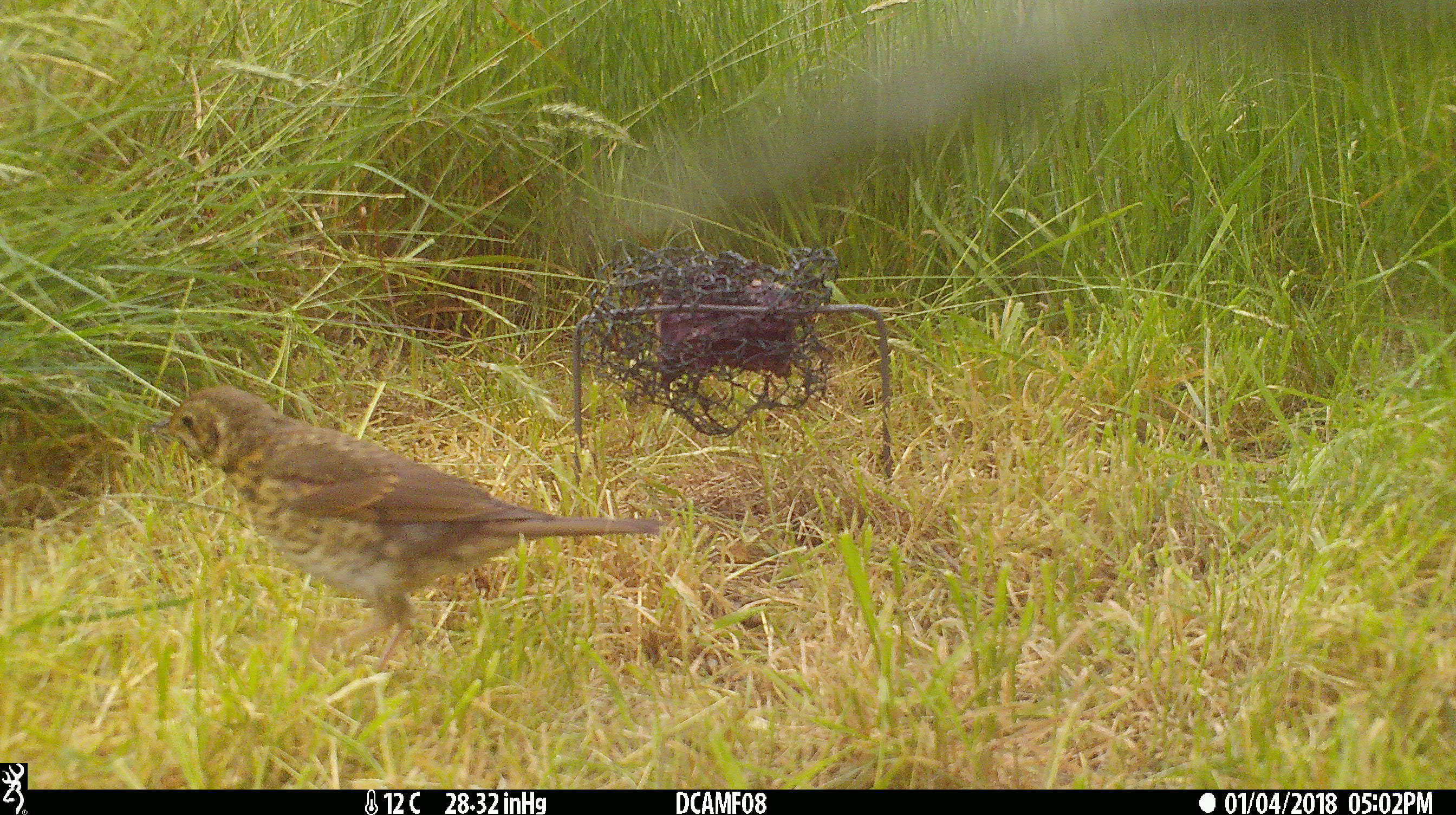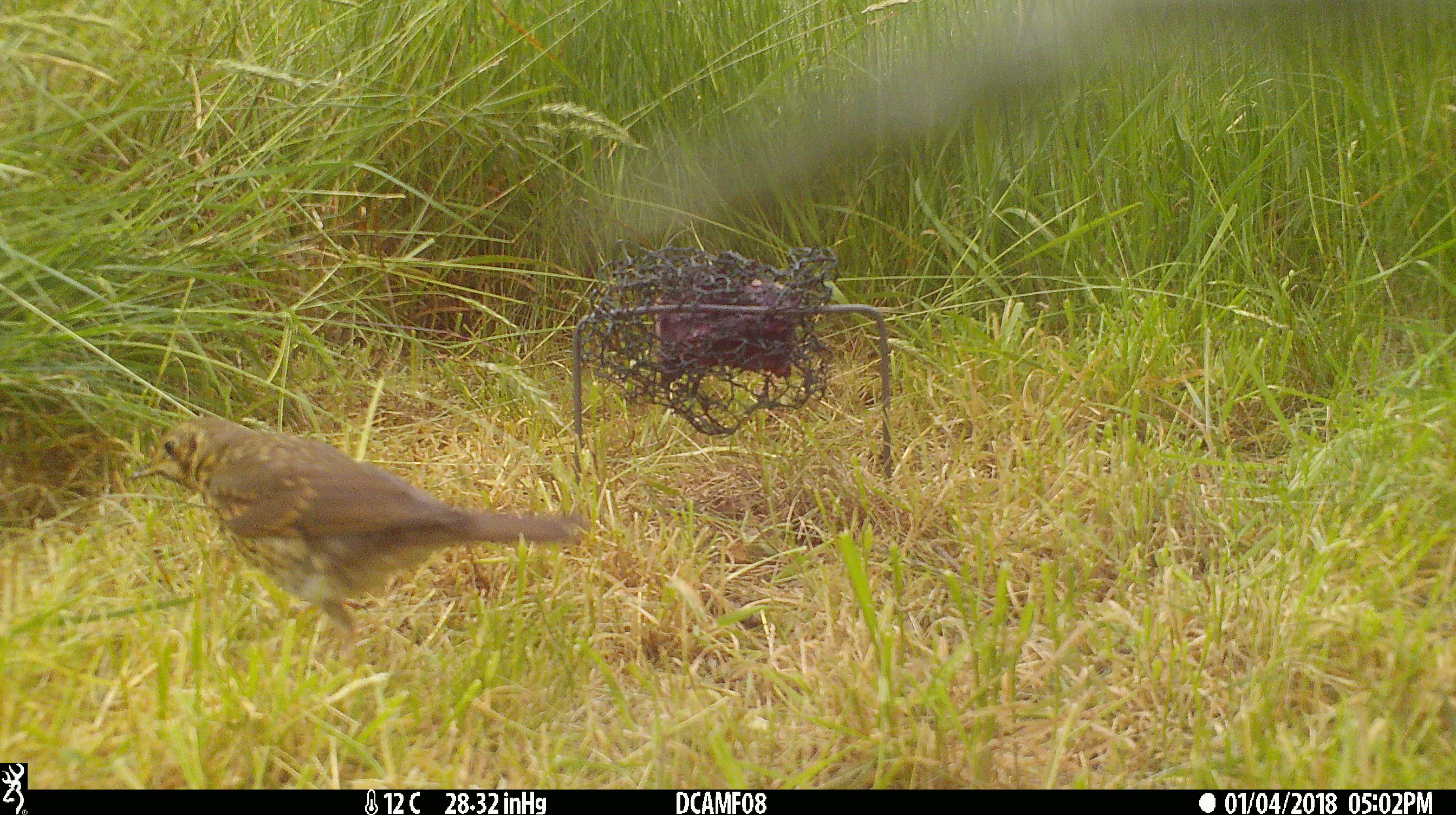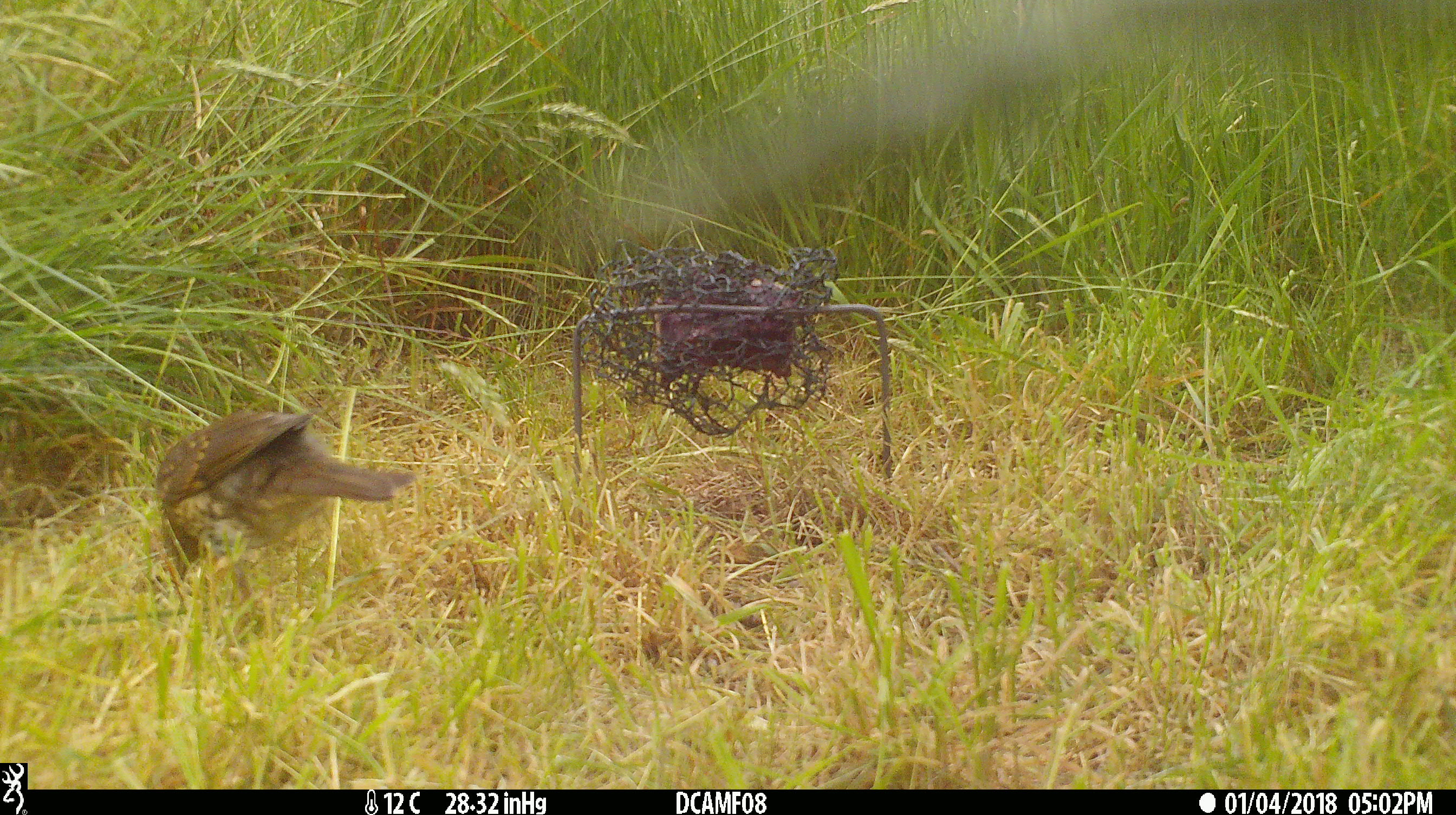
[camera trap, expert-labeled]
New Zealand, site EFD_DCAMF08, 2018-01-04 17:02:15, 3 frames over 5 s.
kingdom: Animalia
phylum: Chordata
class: Aves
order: Passeriformes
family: Turdidae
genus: Turdus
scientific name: Turdus philomelos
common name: song thrush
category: thrush